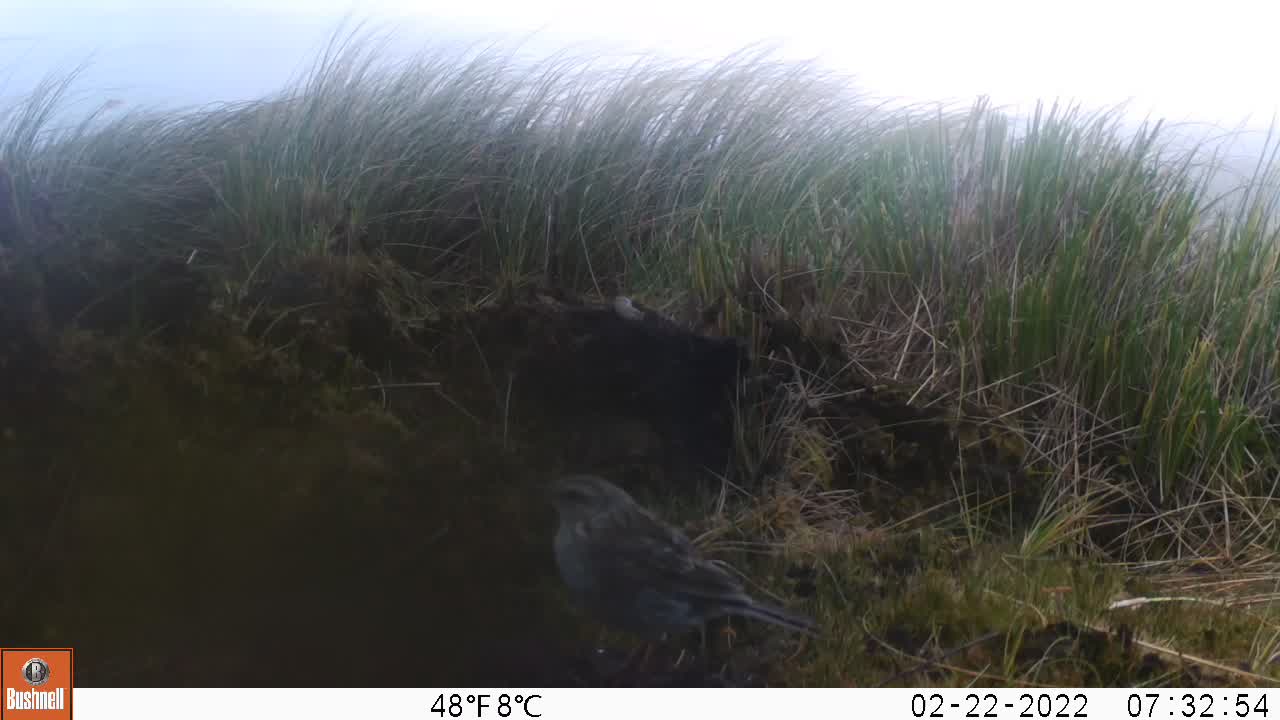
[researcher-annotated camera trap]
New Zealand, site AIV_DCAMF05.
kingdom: Animalia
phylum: Chordata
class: Aves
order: Passeriformes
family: Motacillidae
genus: Anthus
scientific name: Anthus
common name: pipit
Pipit (Anthus).